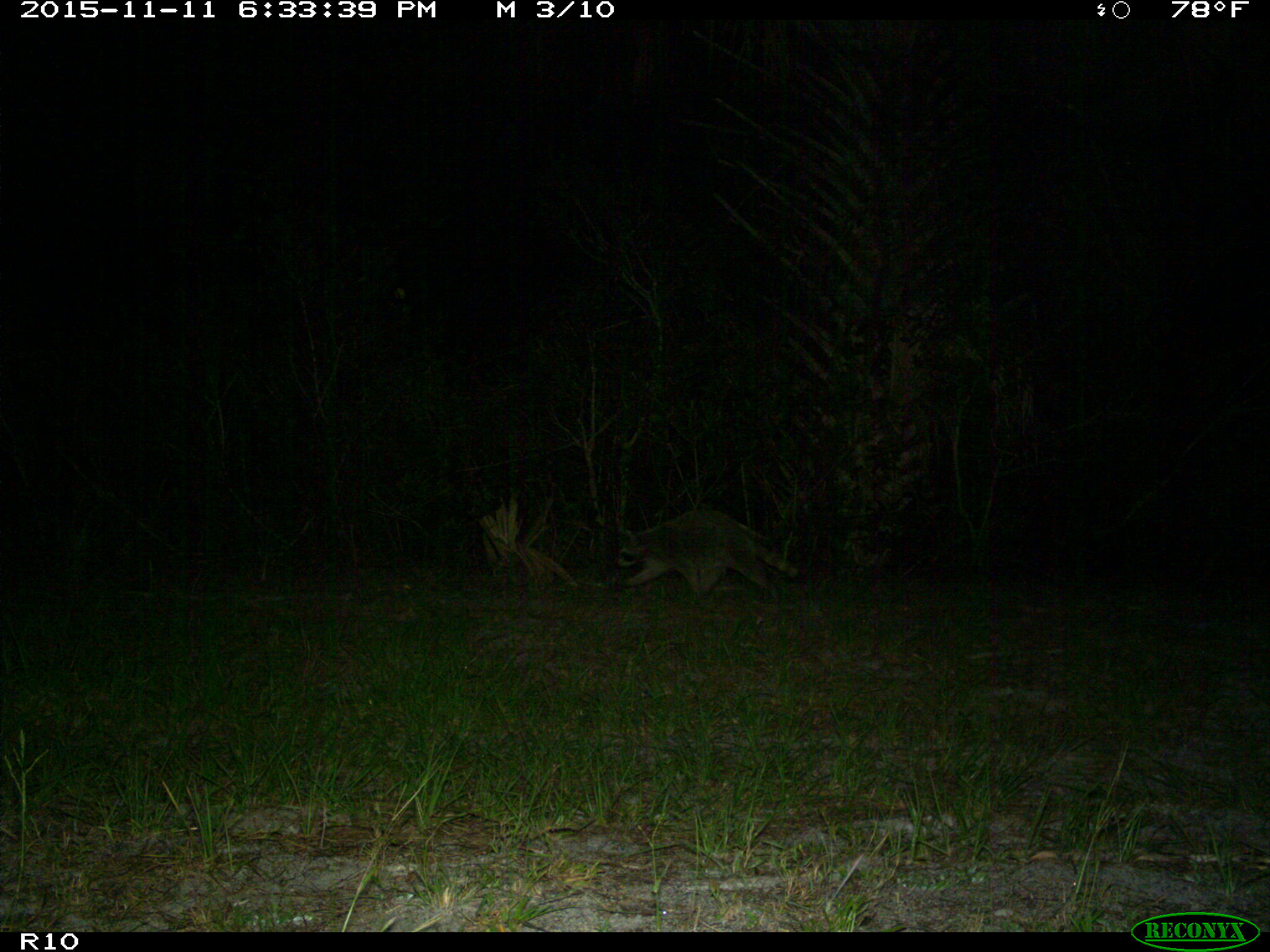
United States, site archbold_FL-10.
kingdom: Animalia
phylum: Chordata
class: Mammalia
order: Carnivora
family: Procyonidae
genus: Procyon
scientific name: Procyon lotor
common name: common raccoon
Procyon lotor (common raccoon).